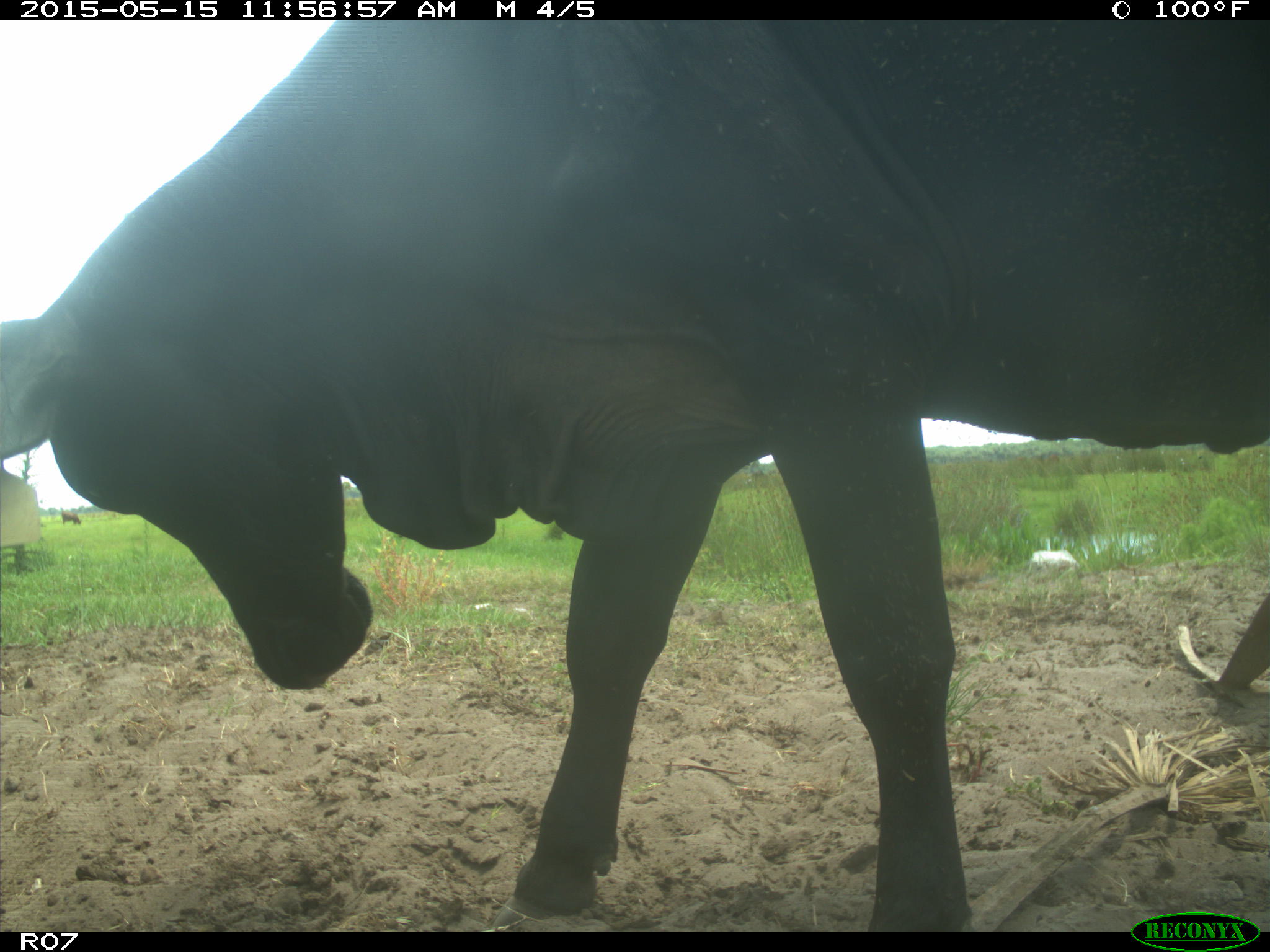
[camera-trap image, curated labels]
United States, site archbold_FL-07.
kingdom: Animalia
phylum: Chordata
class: Mammalia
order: Artiodactyla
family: Bovidae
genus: Bos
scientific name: Bos taurus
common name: domestic cow